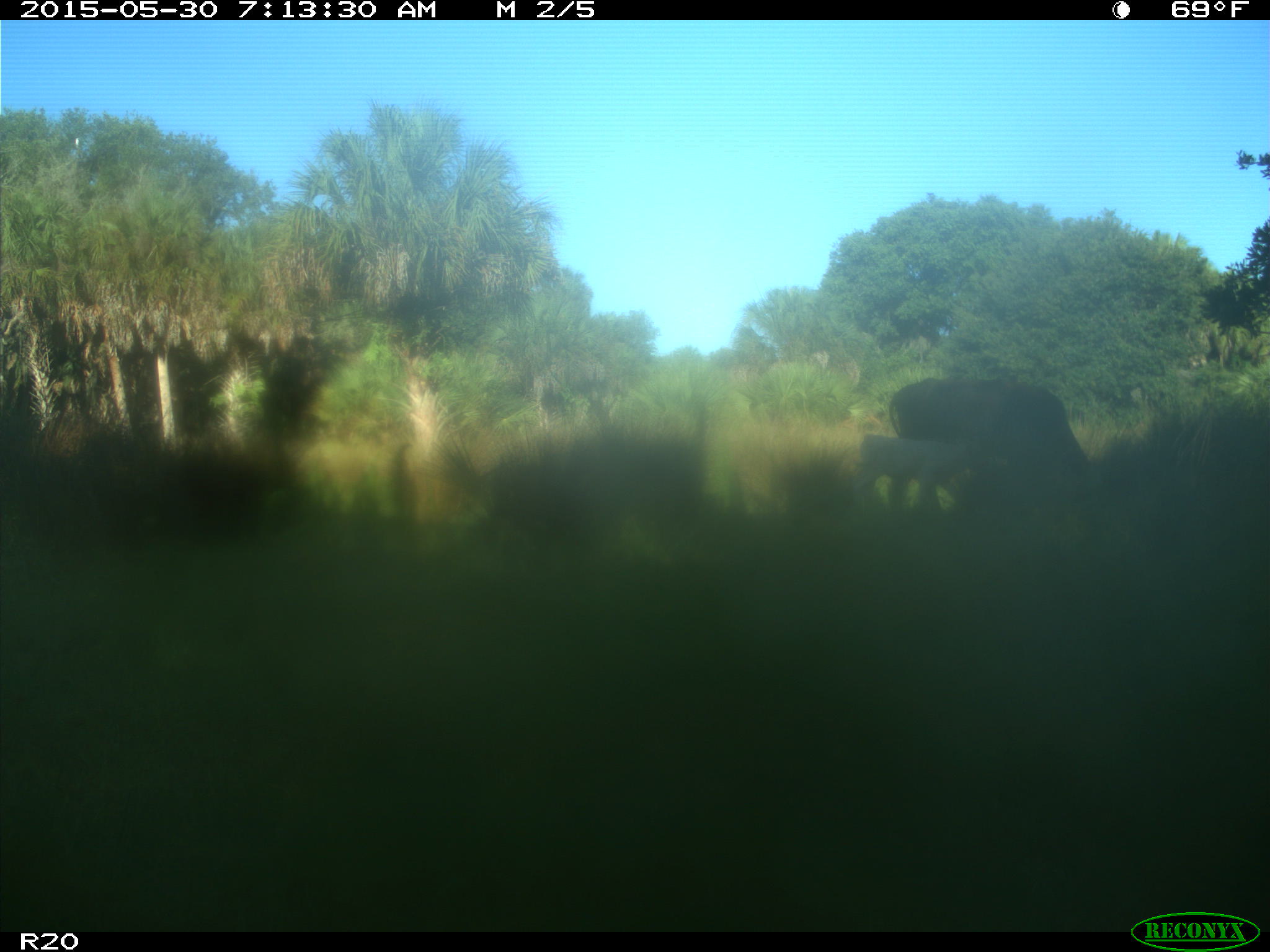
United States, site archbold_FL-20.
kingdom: Animalia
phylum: Chordata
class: Mammalia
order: Artiodactyla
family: Bovidae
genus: Bos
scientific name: Bos taurus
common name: domestic cow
Bos taurus (domestic cow).